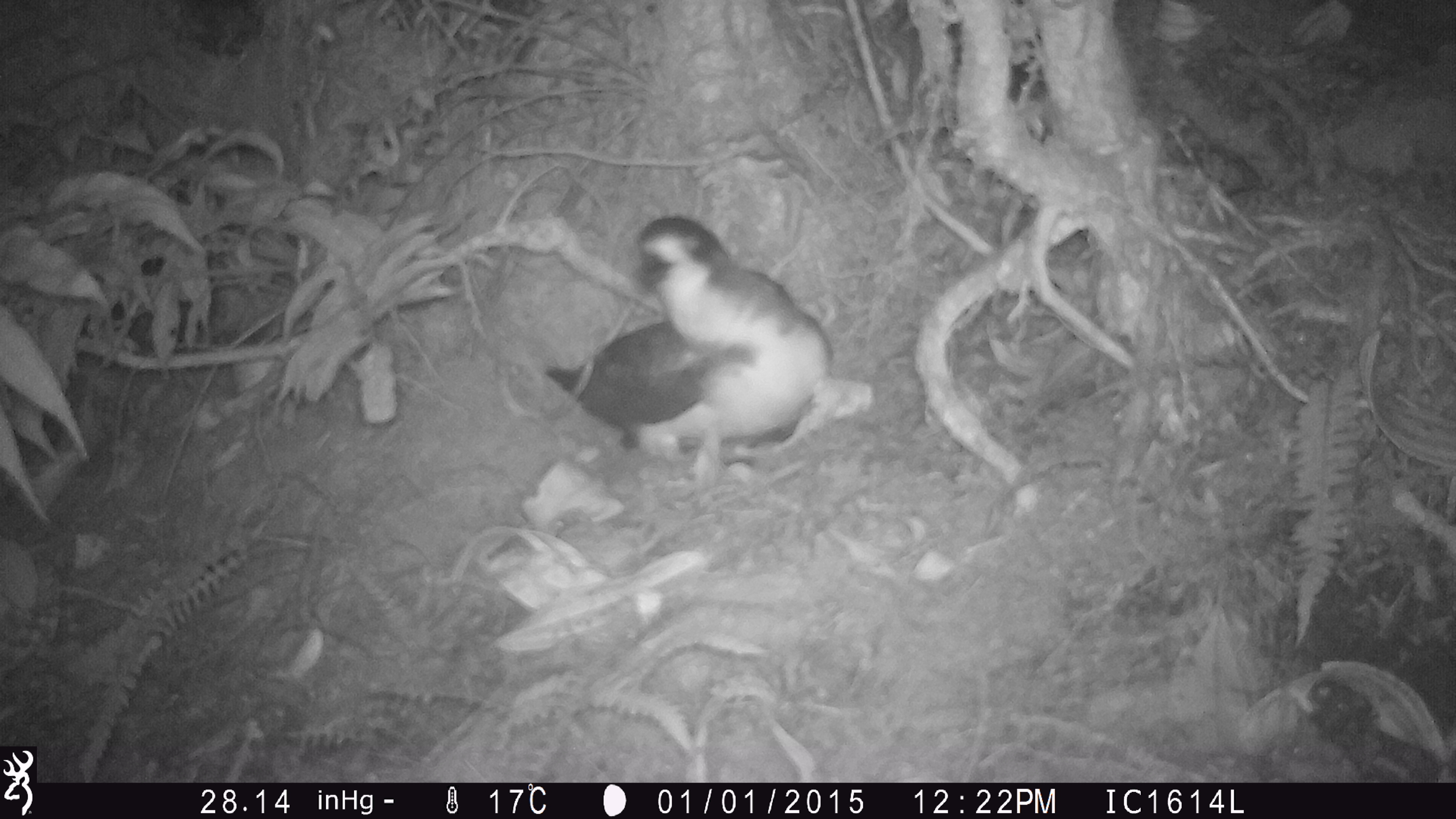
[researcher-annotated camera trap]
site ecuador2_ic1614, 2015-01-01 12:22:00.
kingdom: Animalia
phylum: Chordata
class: Aves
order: Procellariiformes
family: Procellariidae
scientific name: Procellariidae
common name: petrel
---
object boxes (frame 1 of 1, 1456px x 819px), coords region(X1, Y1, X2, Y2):
petrel: region(529, 212, 888, 494)